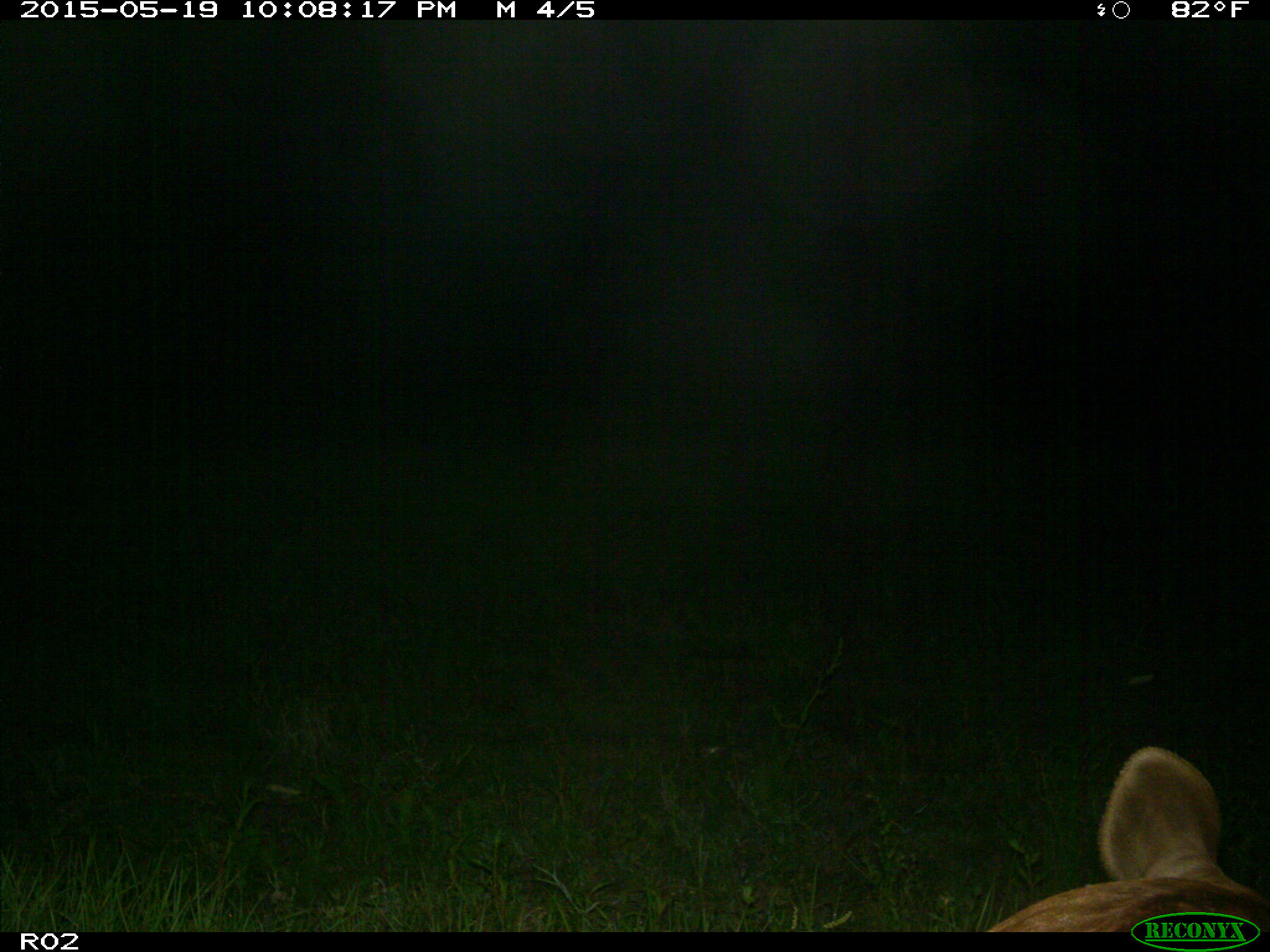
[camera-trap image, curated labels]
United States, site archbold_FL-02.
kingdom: Animalia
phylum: Chordata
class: Mammalia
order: Artiodactyla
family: Bovidae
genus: Bos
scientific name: Bos taurus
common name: domestic cow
Bos taurus (domestic cow).